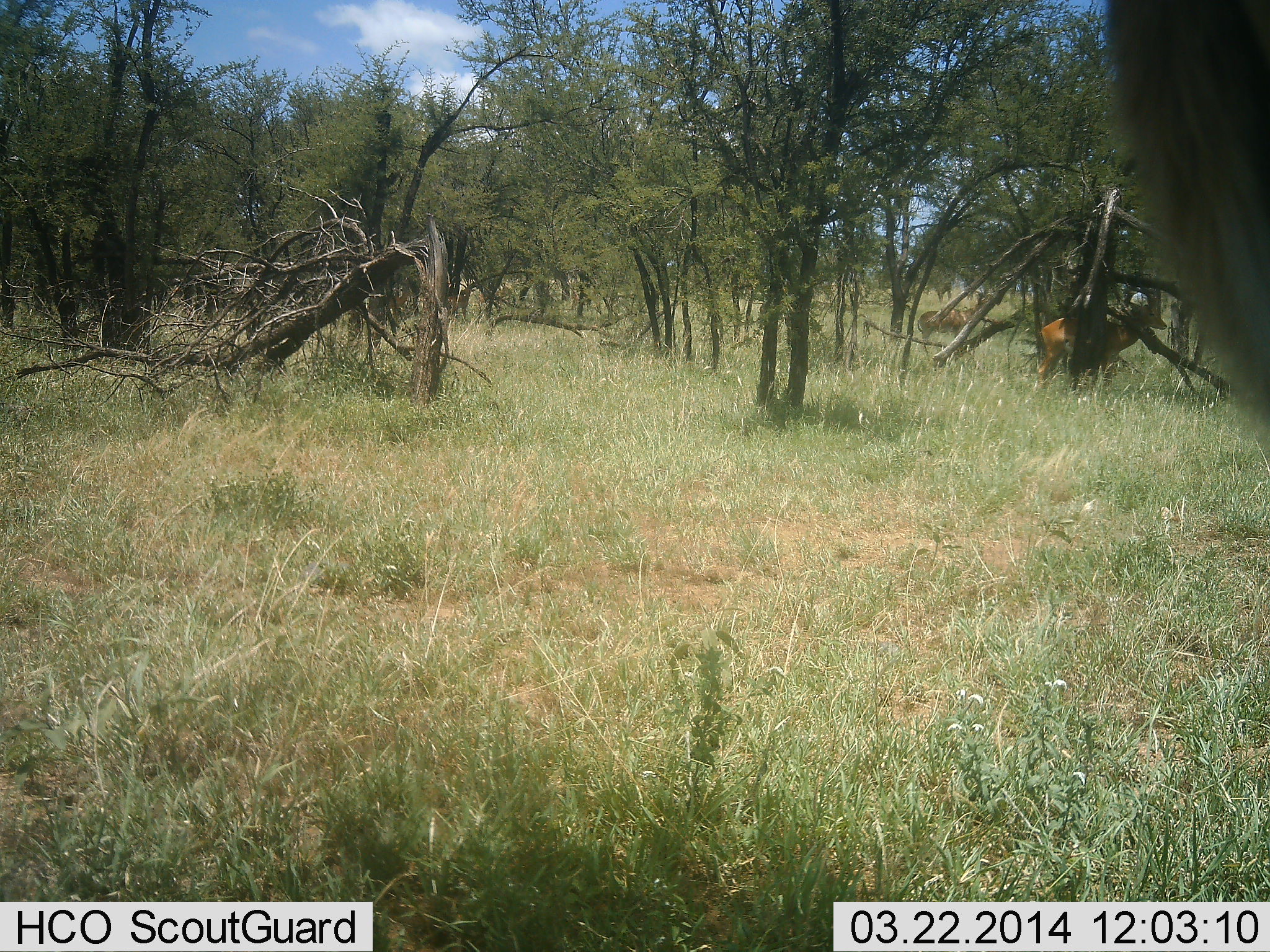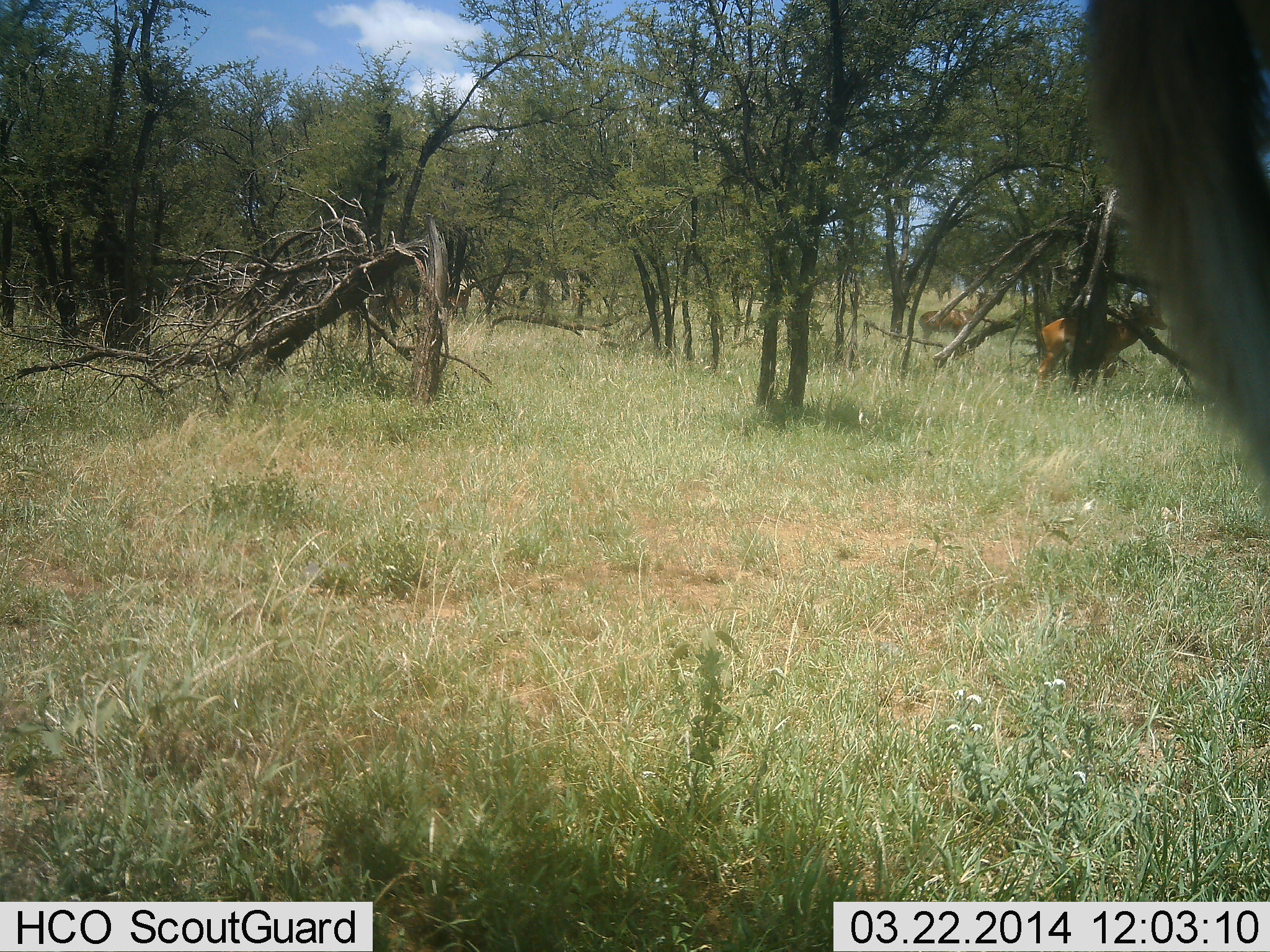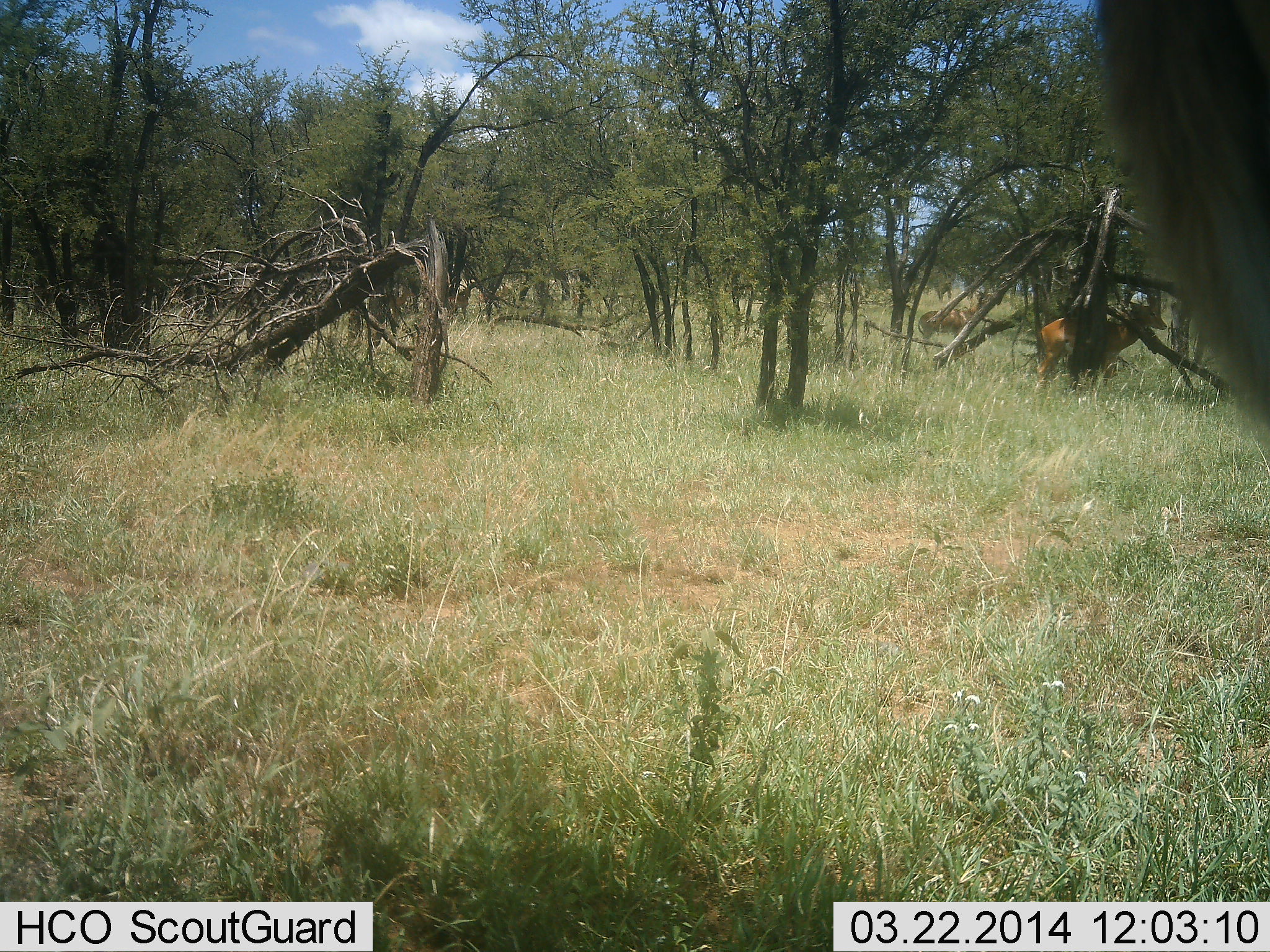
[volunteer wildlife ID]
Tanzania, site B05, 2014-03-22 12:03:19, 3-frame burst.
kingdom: Animalia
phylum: Chordata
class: Mammalia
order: Artiodactyla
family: Bovidae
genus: Aepyceros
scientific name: Aepyceros melampus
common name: impala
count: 3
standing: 100%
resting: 0%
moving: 0%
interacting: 0%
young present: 0%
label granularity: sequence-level